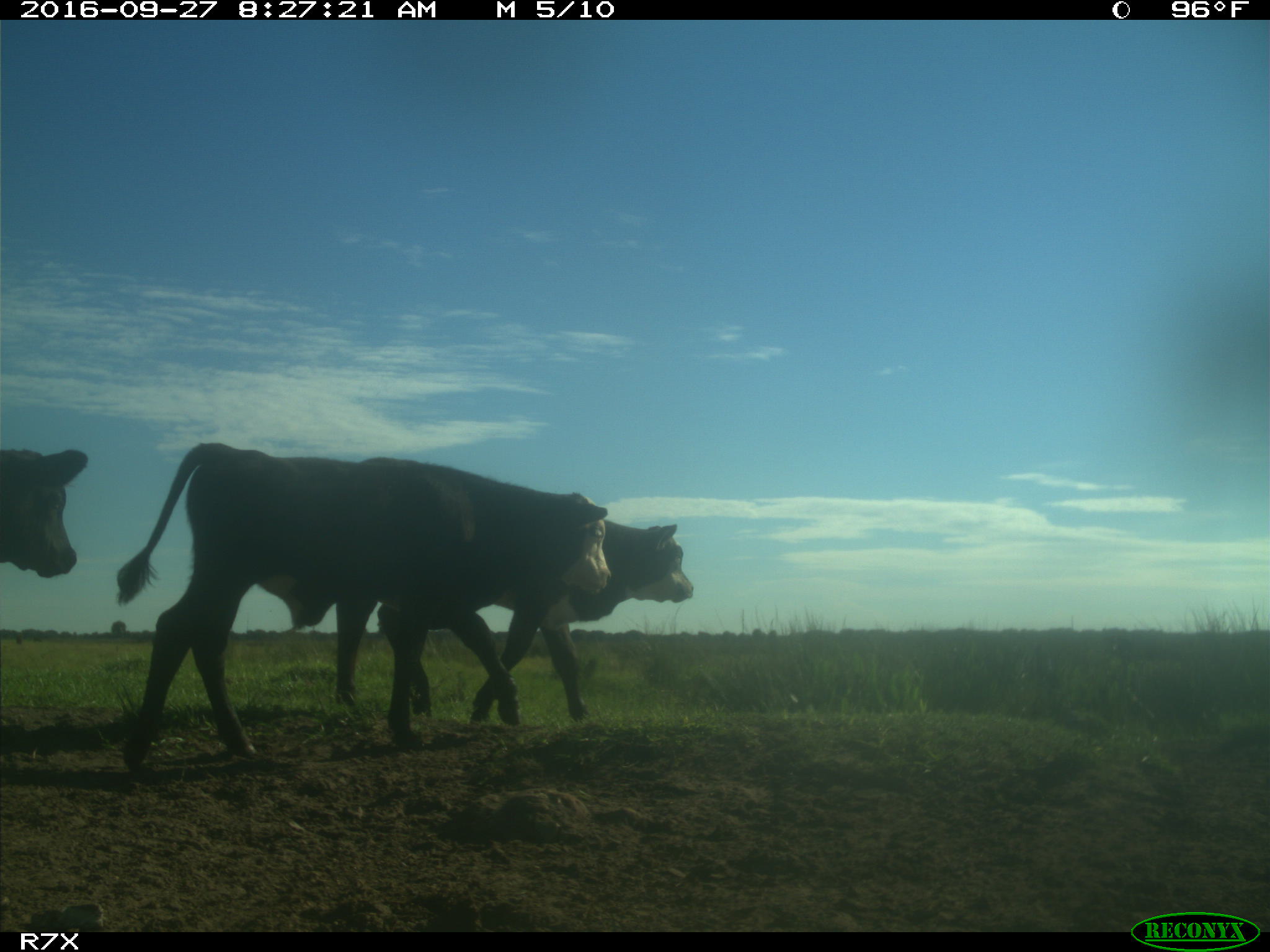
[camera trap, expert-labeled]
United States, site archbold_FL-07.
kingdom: Animalia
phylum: Chordata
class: Mammalia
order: Artiodactyla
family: Bovidae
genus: Bos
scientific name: Bos taurus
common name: domestic cow